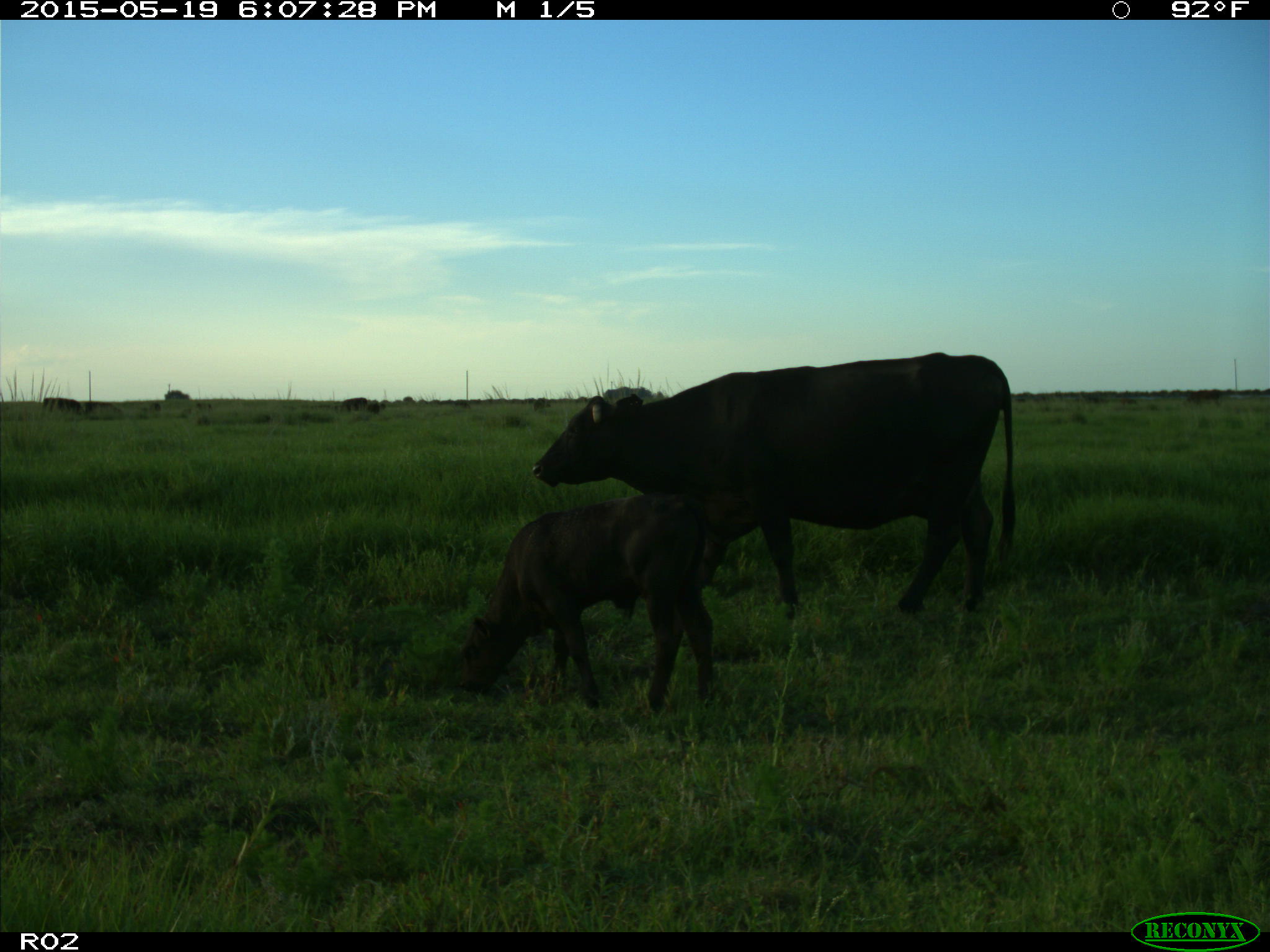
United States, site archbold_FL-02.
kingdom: Animalia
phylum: Chordata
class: Mammalia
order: Artiodactyla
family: Bovidae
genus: Bos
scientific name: Bos taurus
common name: domestic cow